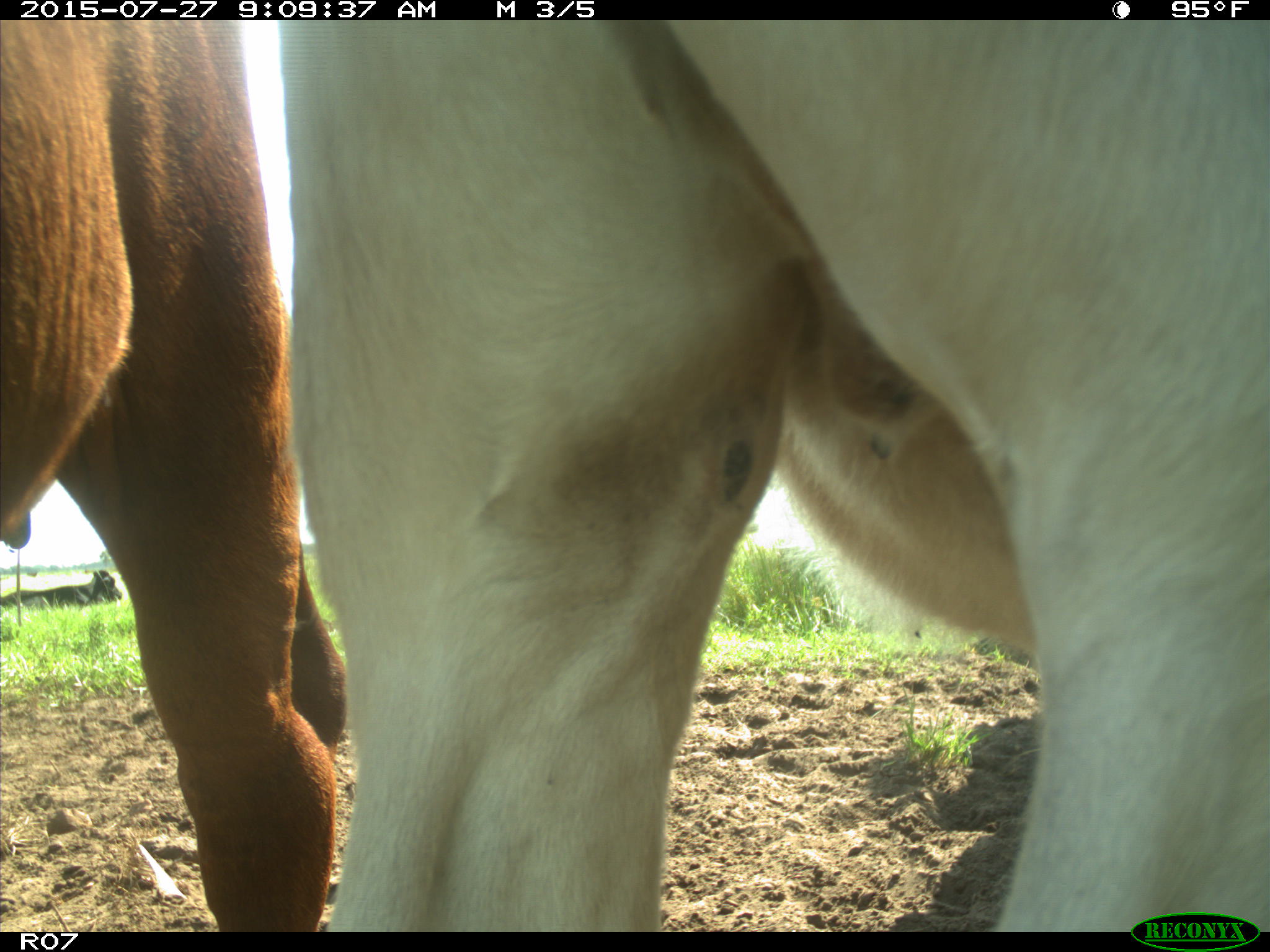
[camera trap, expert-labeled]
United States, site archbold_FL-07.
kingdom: Animalia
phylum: Chordata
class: Mammalia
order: Artiodactyla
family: Bovidae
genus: Bos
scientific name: Bos taurus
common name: domestic cow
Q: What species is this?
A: Bos taurus (domestic cow).